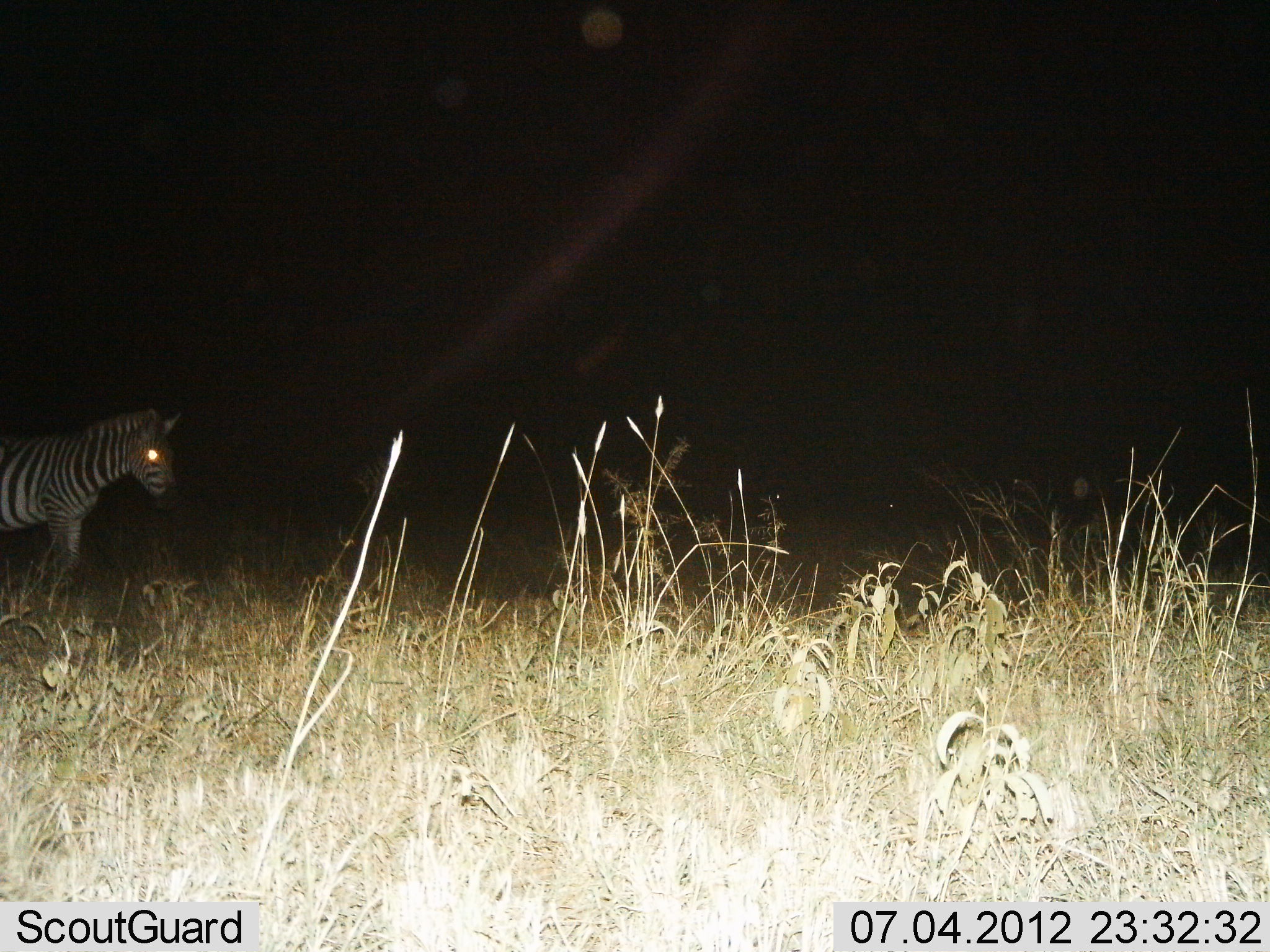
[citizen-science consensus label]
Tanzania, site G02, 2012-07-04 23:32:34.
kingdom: Animalia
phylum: Chordata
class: Mammalia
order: Perissodactyla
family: Equidae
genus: Equus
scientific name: Equus quagga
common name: plains zebra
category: zebra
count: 1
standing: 80%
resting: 10%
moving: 20%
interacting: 0%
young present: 0%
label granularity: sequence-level